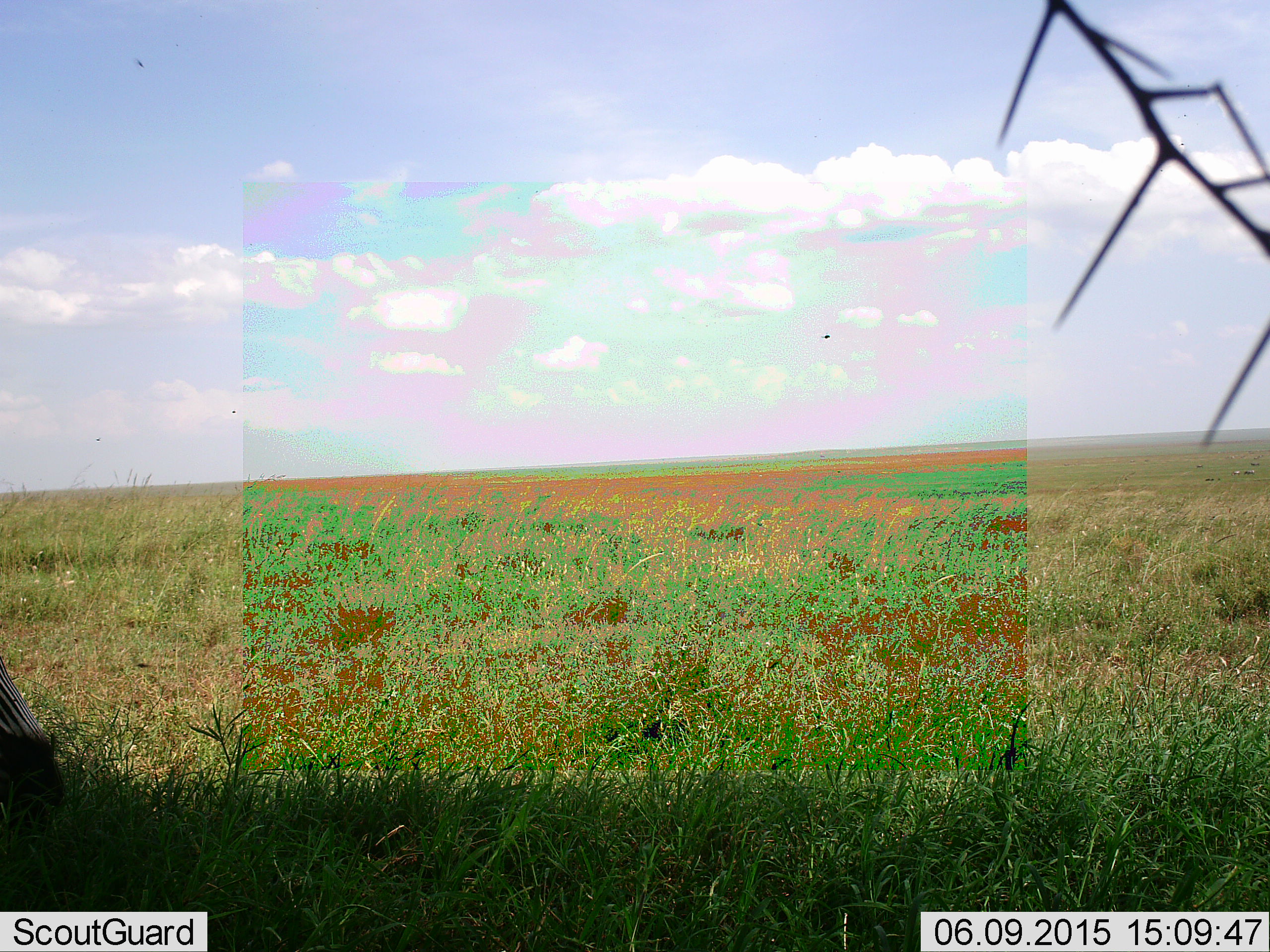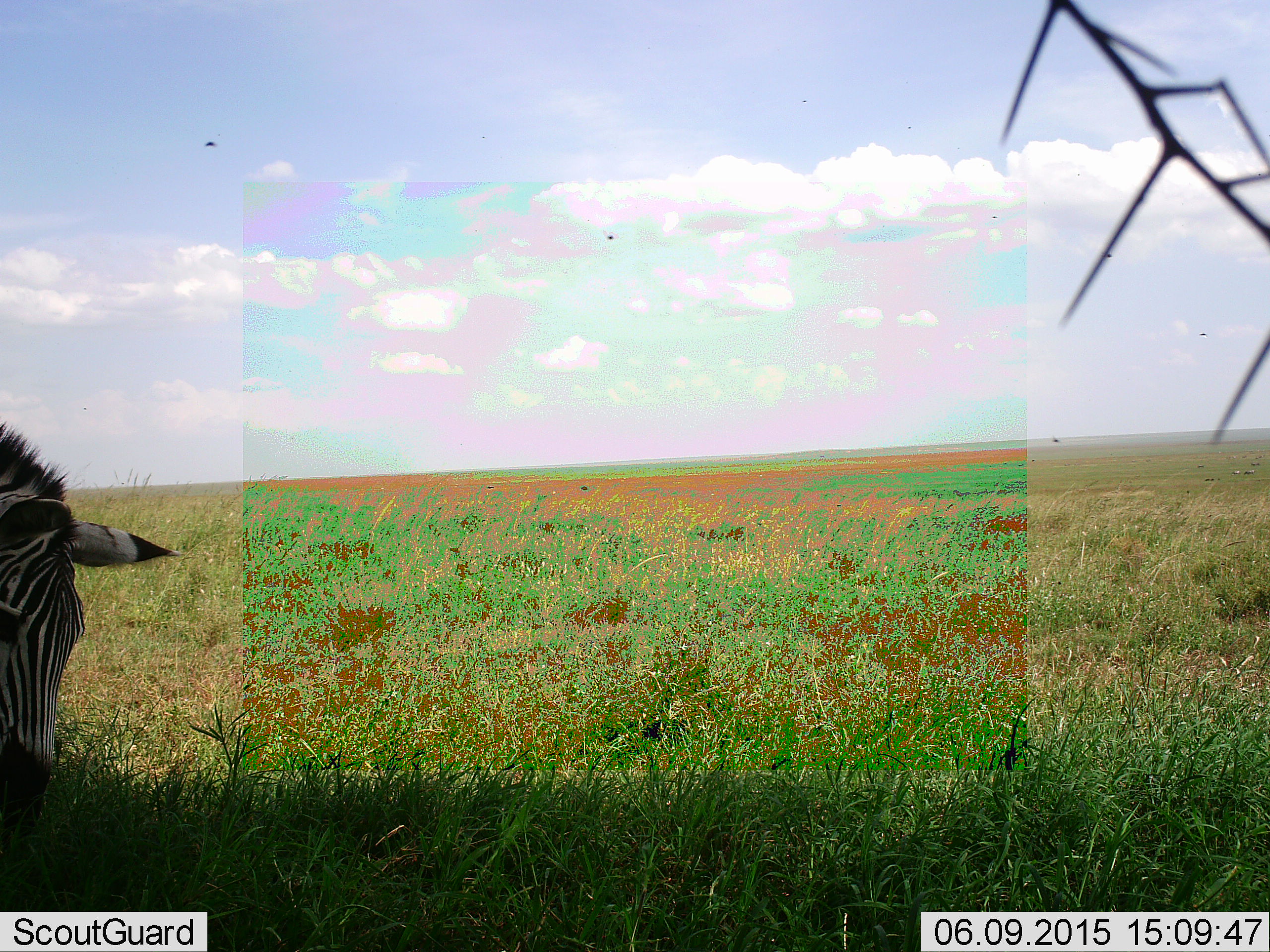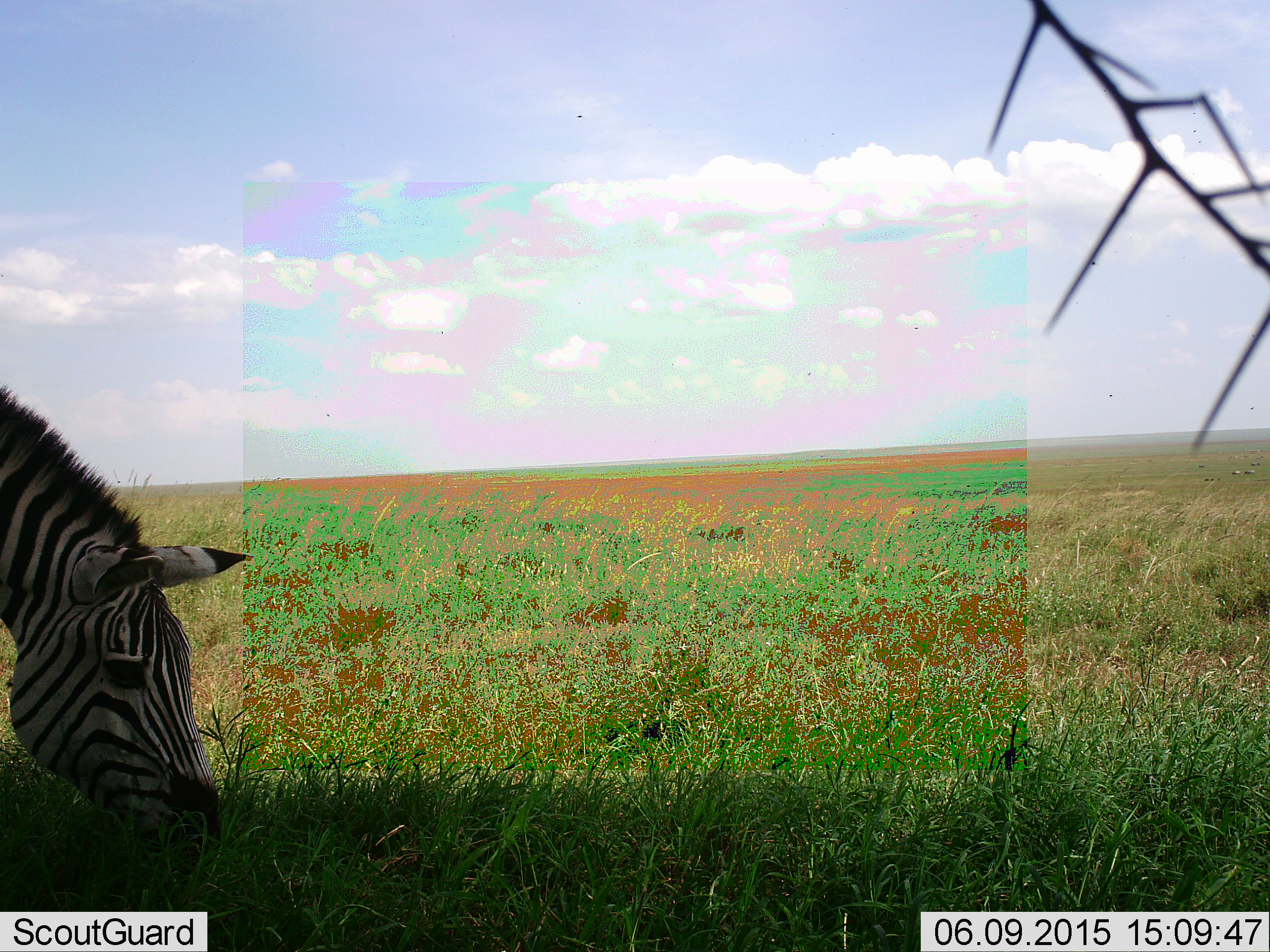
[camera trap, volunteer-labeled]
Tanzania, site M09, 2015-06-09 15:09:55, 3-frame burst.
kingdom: Animalia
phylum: Chordata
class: Mammalia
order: Perissodactyla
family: Equidae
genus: Equus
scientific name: Equus quagga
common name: plains zebra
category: zebra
Zebra (plains zebra) (Equus quagga), count 1. Behavior (volunteer vote fractions): standing 18%, resting 0%, moving 18%, interacting 0%. Young present (vote fraction): 0%. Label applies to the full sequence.